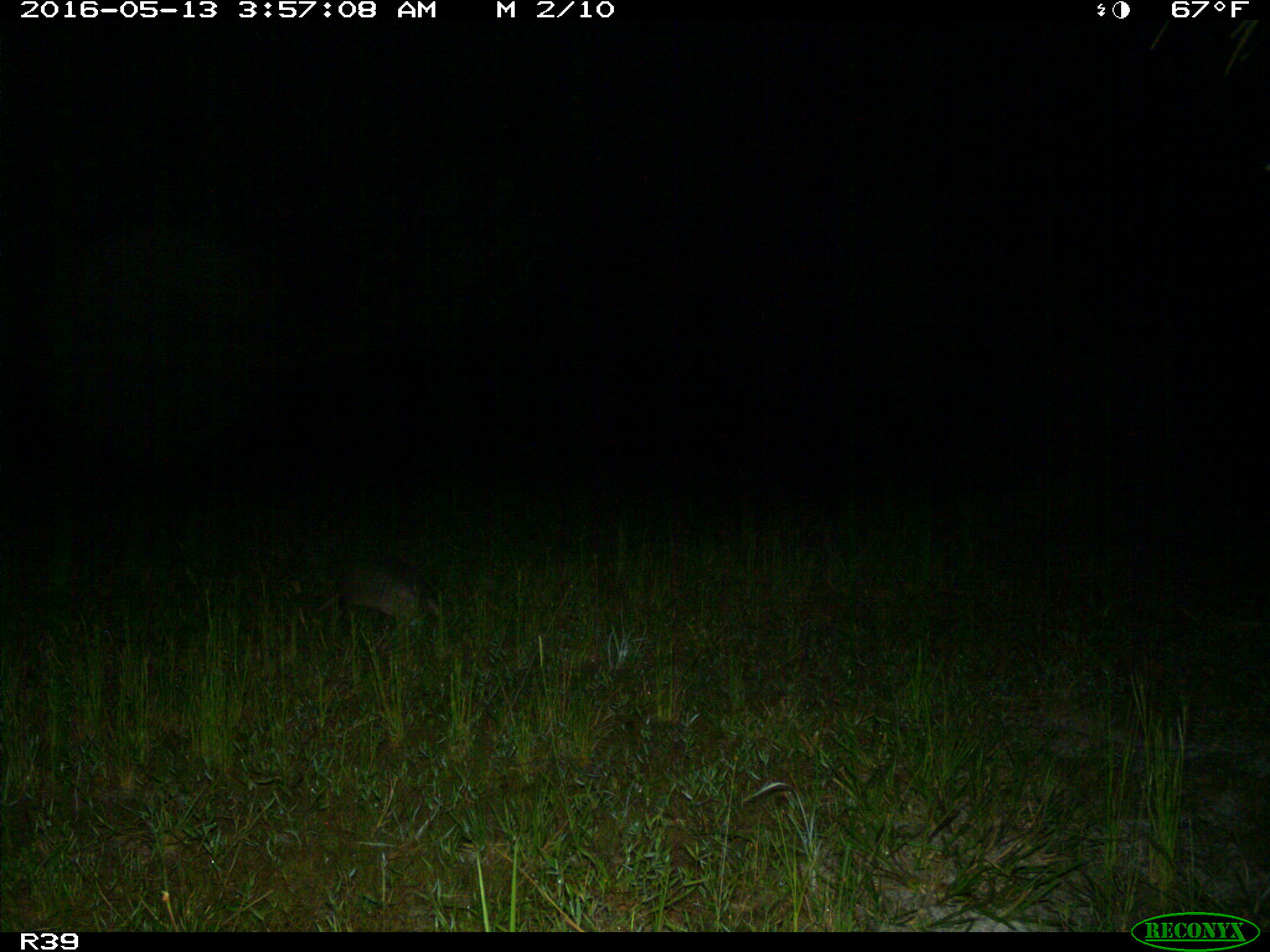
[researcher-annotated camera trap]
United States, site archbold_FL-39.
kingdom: Animalia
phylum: Chordata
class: Mammalia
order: Cingulata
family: Dasypodidae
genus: Dasypus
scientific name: Dasypus novemcinctus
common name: nine-banded armadillo